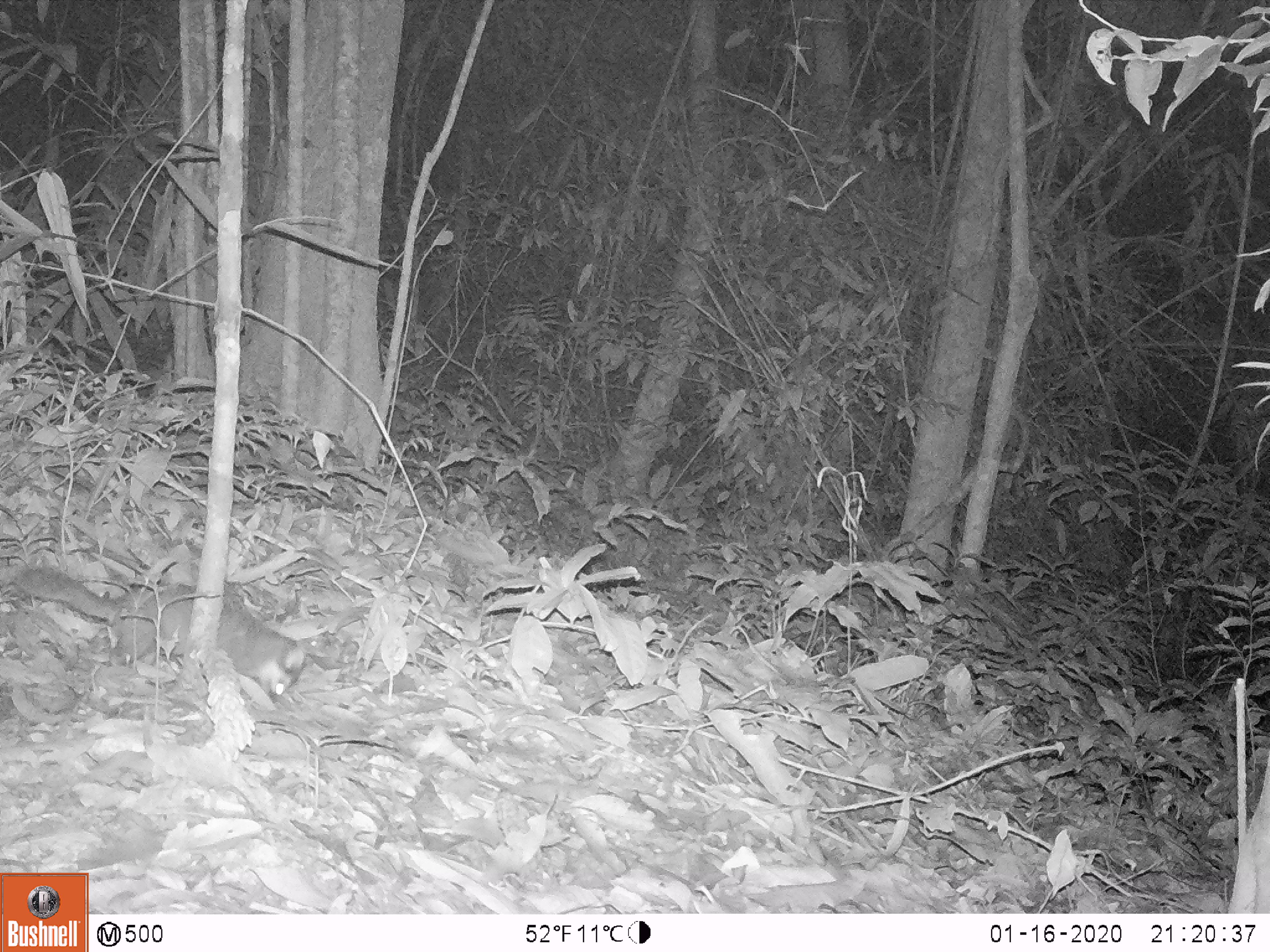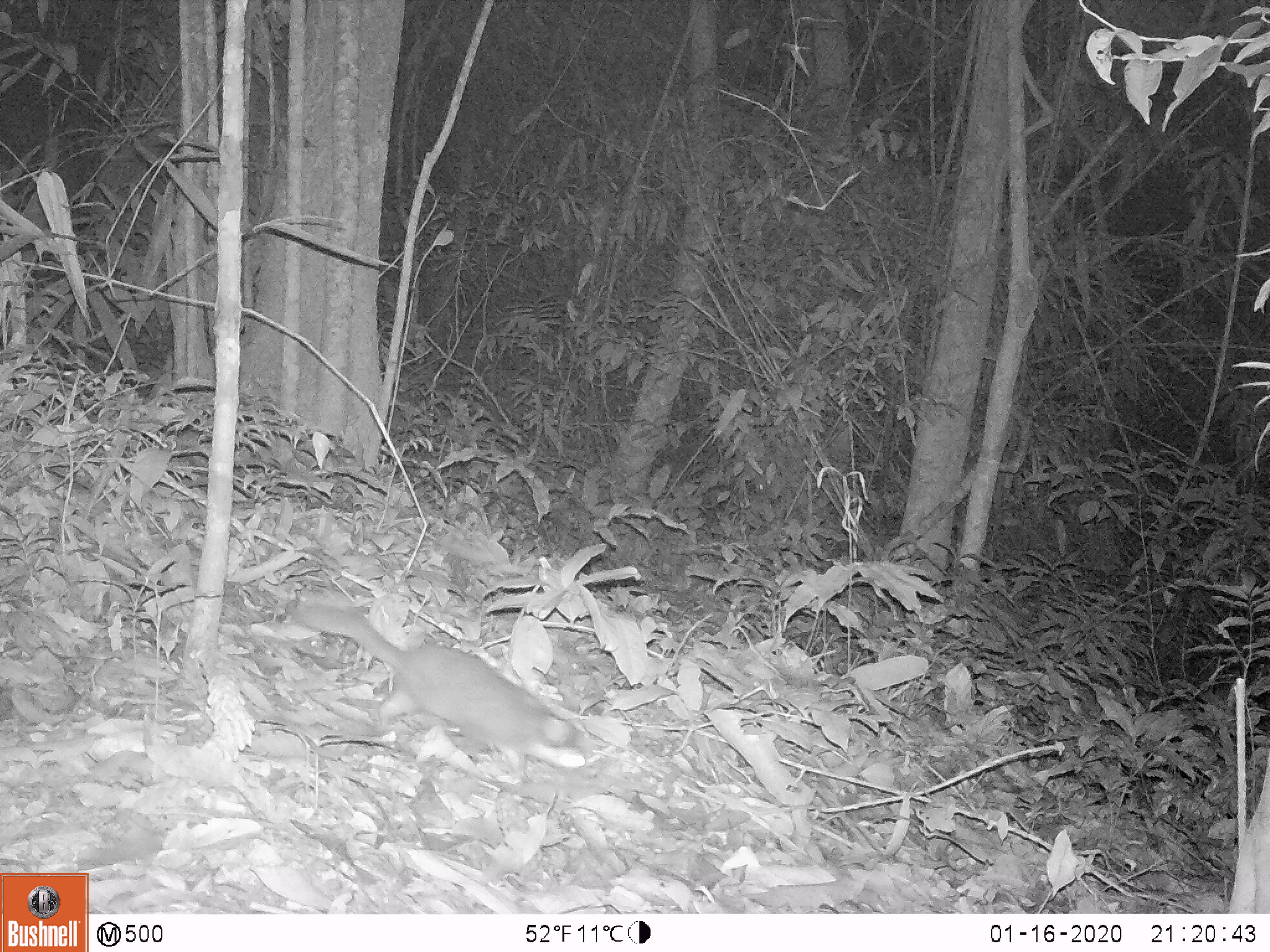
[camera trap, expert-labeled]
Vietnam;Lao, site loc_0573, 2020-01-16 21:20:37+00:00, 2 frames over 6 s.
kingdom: Animalia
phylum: Chordata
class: Mammalia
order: Carnivora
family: Mustelidae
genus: Melogale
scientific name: Melogale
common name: ferret badger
Ferret badger (Melogale). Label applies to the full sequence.